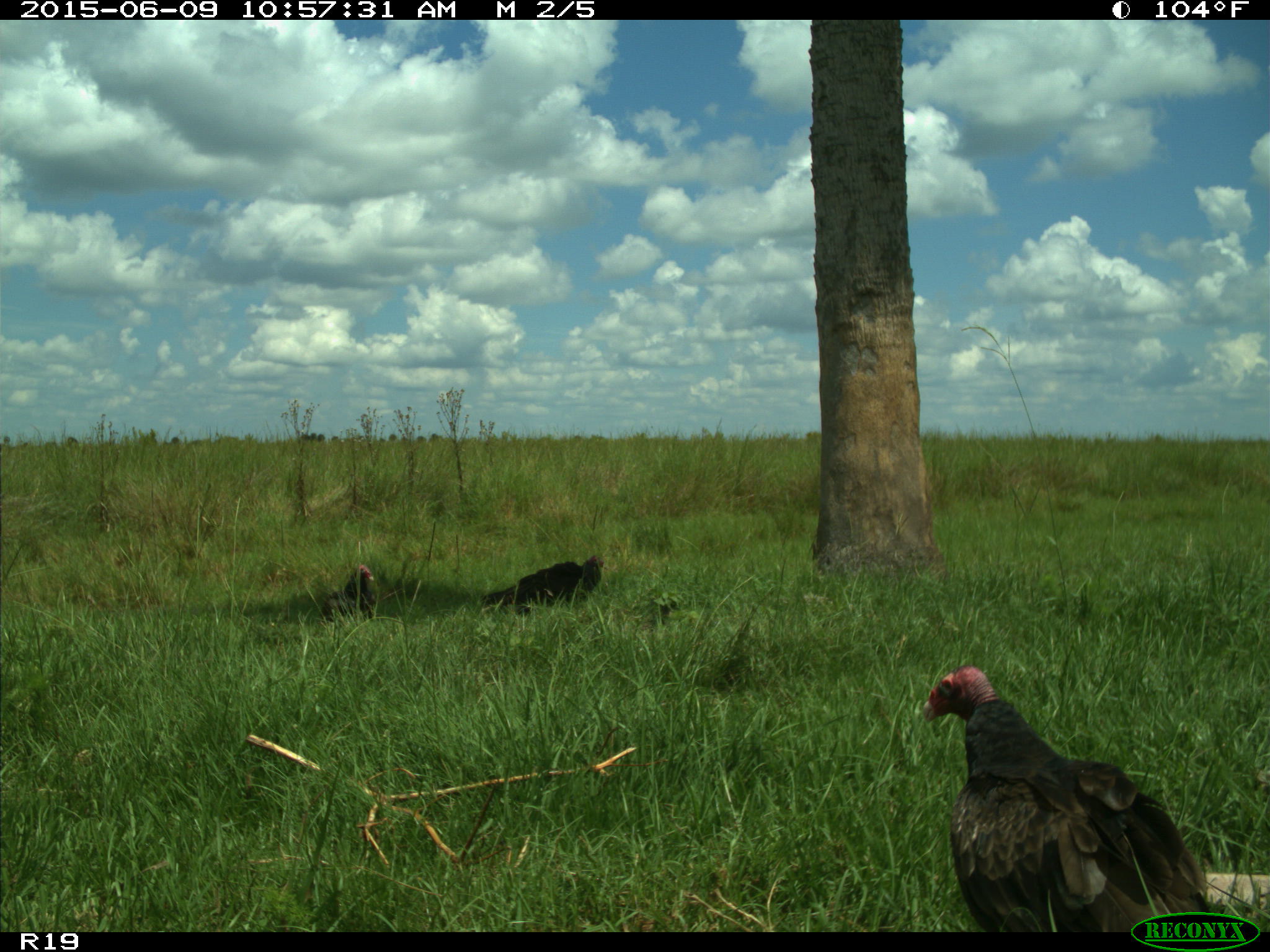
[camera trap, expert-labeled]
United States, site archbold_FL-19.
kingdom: Animalia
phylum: Chordata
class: Aves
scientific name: Aves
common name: birds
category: unidentified bird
Unidentified bird (birds) (Aves).